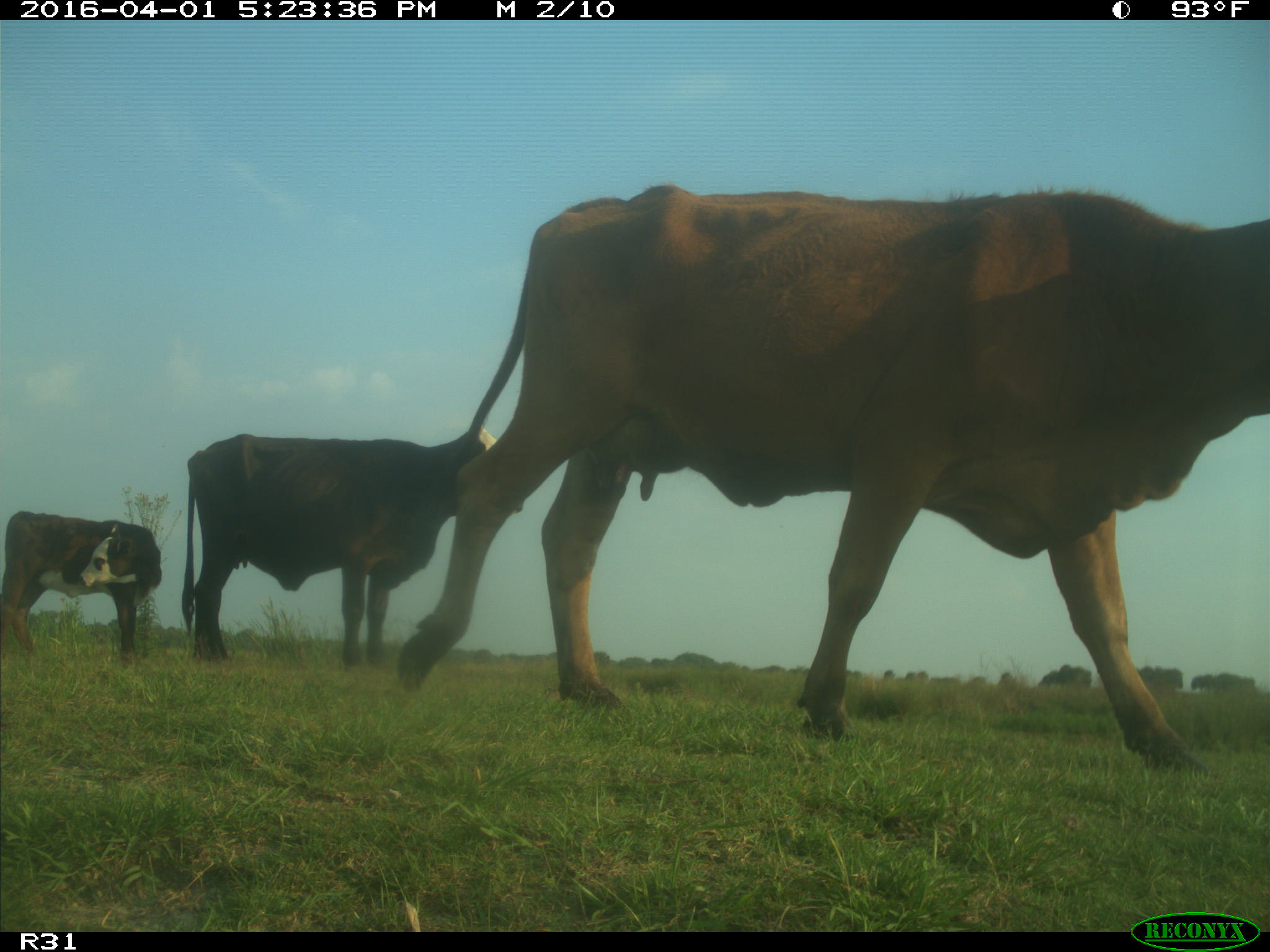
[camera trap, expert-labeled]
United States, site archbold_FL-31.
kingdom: Animalia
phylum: Chordata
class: Mammalia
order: Artiodactyla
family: Bovidae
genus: Bos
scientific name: Bos taurus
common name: domestic cow